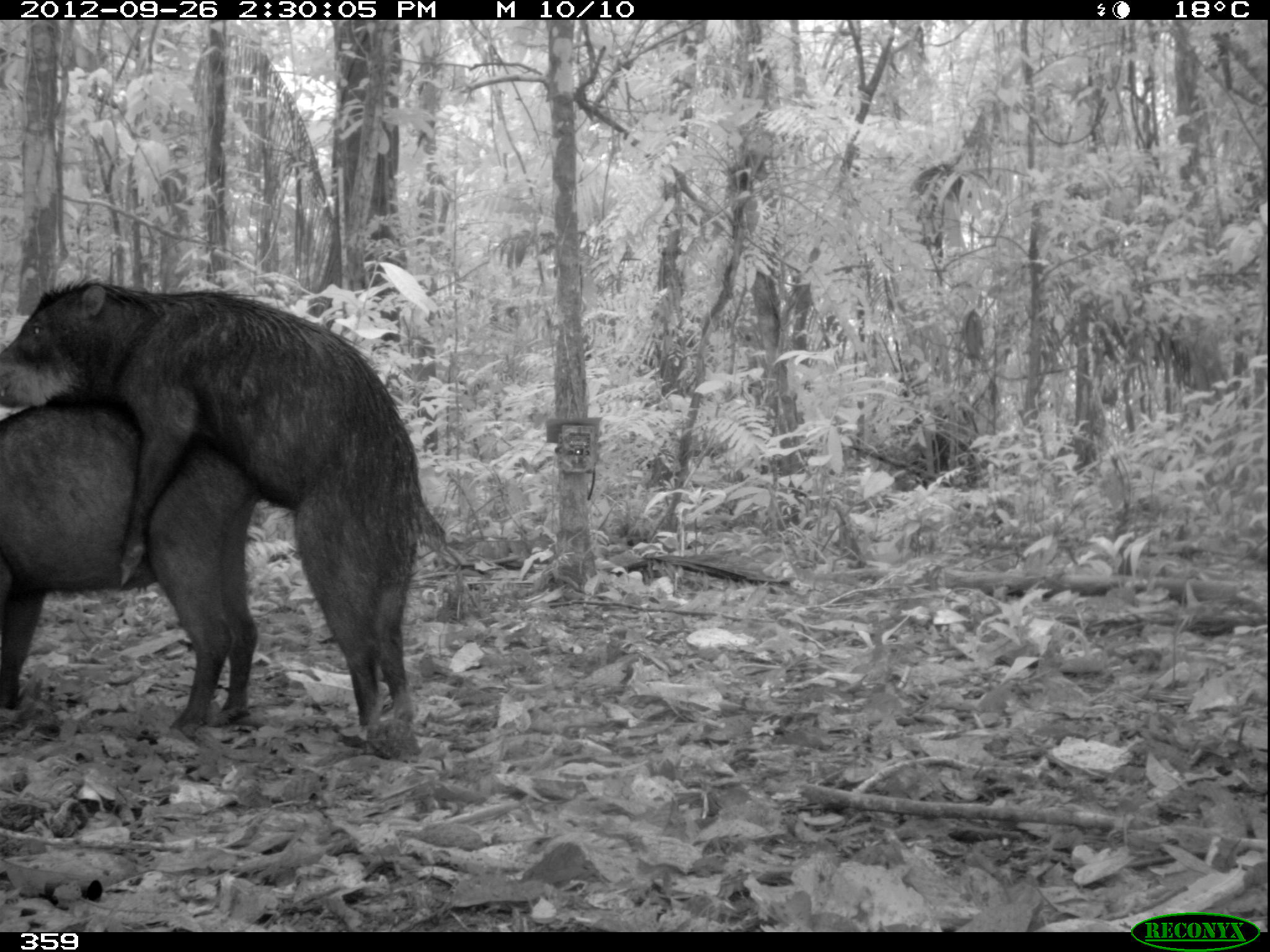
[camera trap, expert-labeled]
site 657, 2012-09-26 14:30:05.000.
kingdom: Animalia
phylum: Chordata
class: Mammalia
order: Artiodactyla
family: Tayassuidae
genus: Tayassu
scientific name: Tayassu pecari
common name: white-lipped peccary